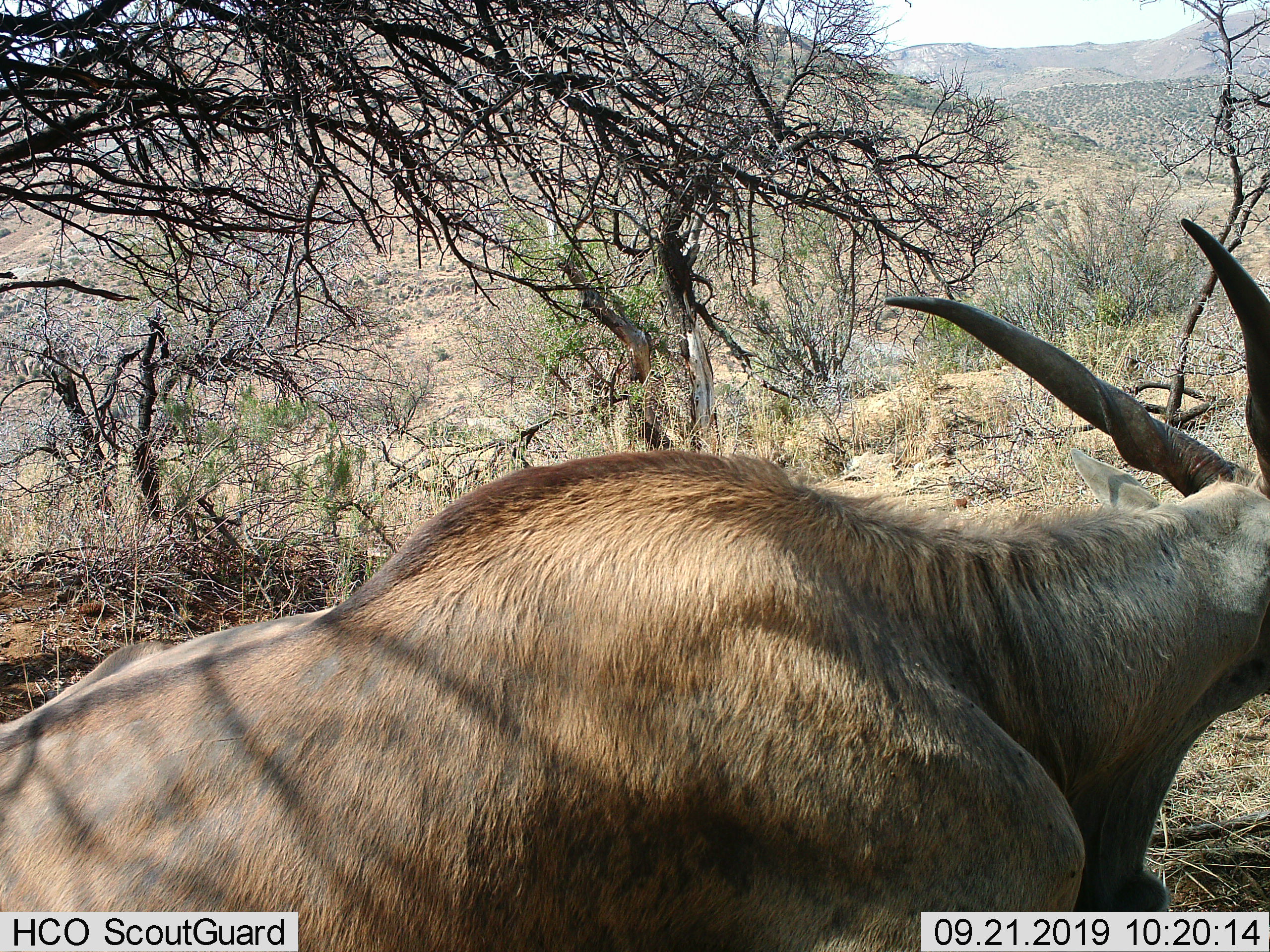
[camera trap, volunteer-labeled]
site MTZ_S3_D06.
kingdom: Animalia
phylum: Chordata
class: Mammalia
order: Artiodactyla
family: Bovidae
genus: Tragelaphus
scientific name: Tragelaphus oryx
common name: eland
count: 1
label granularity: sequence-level